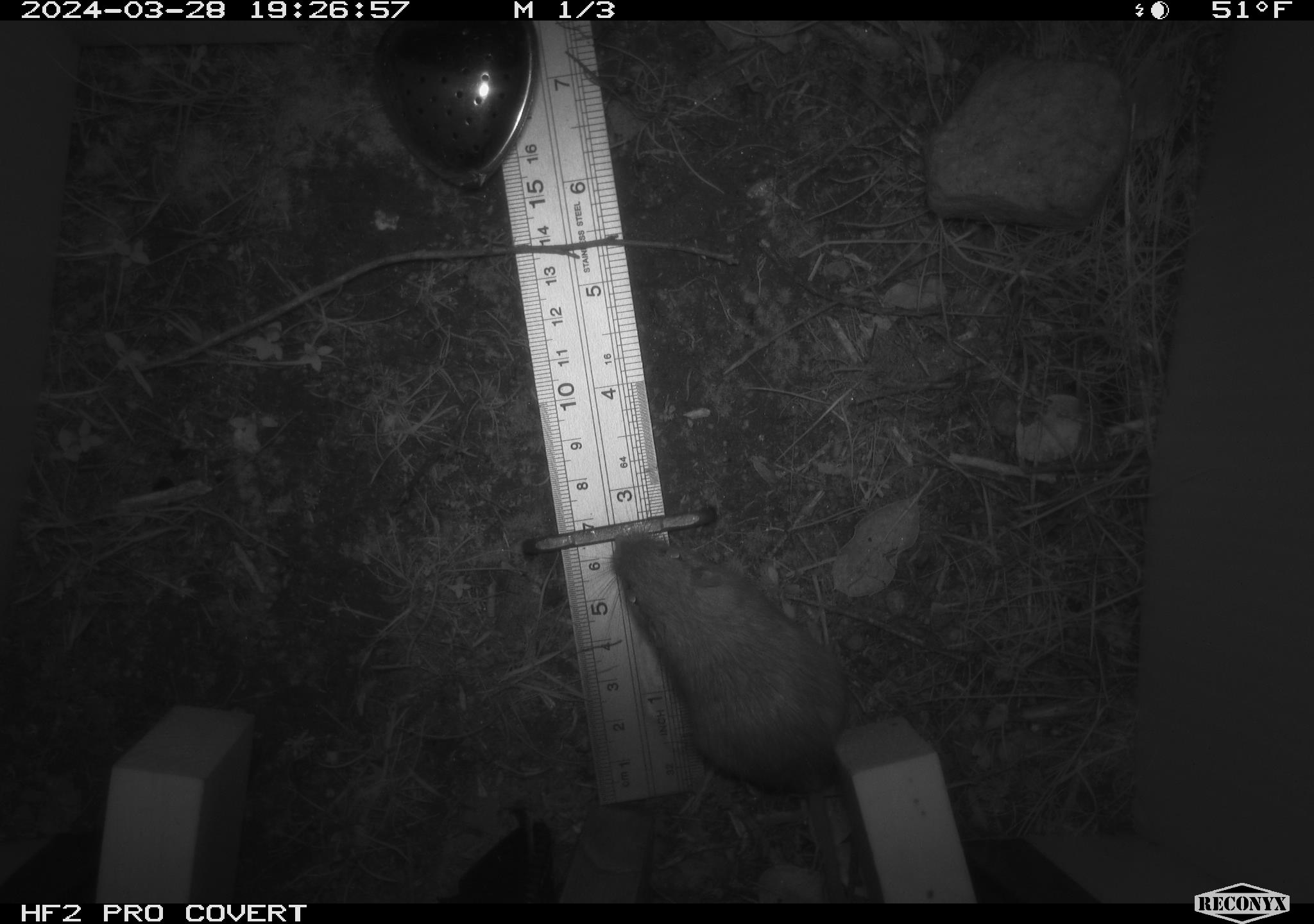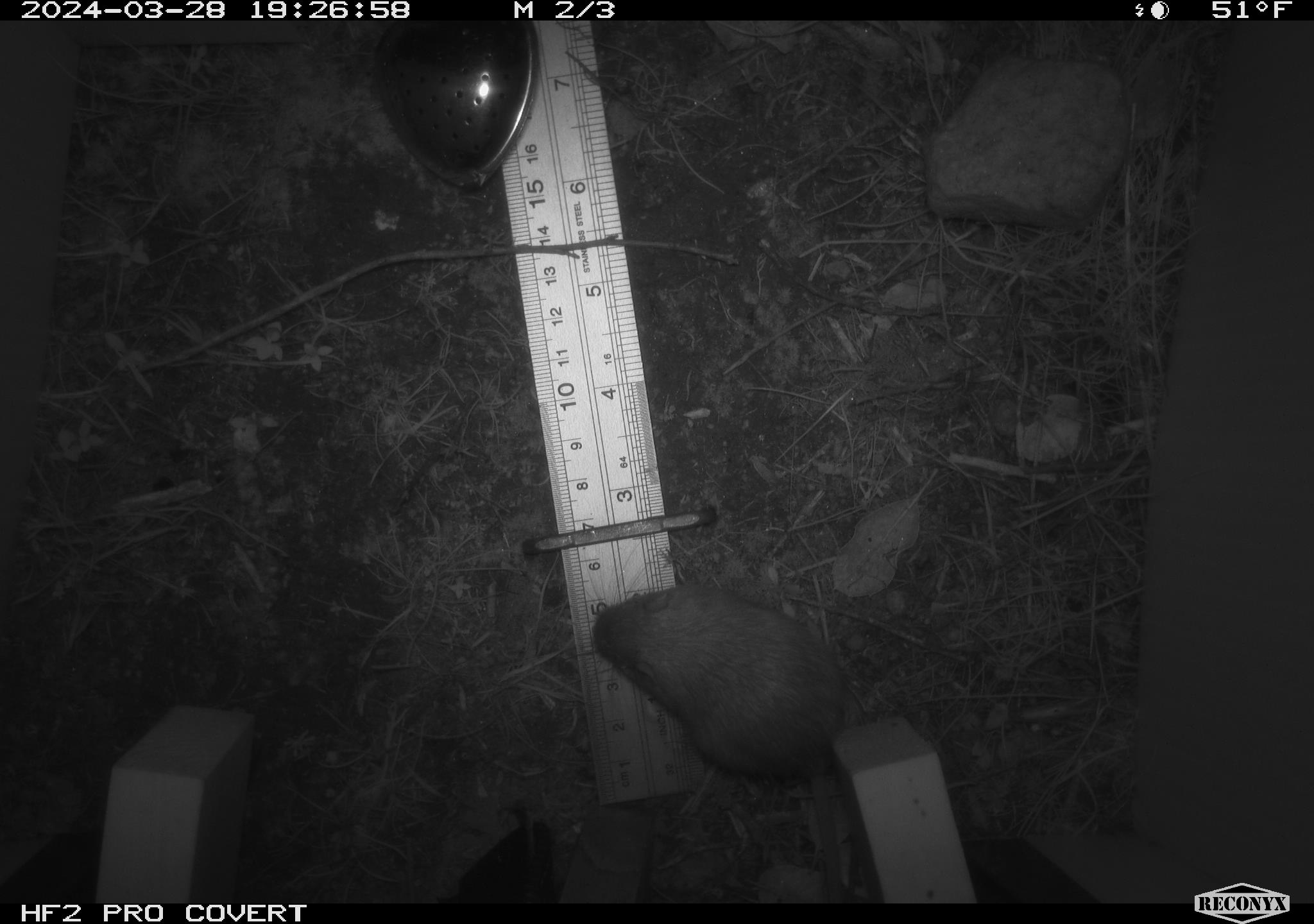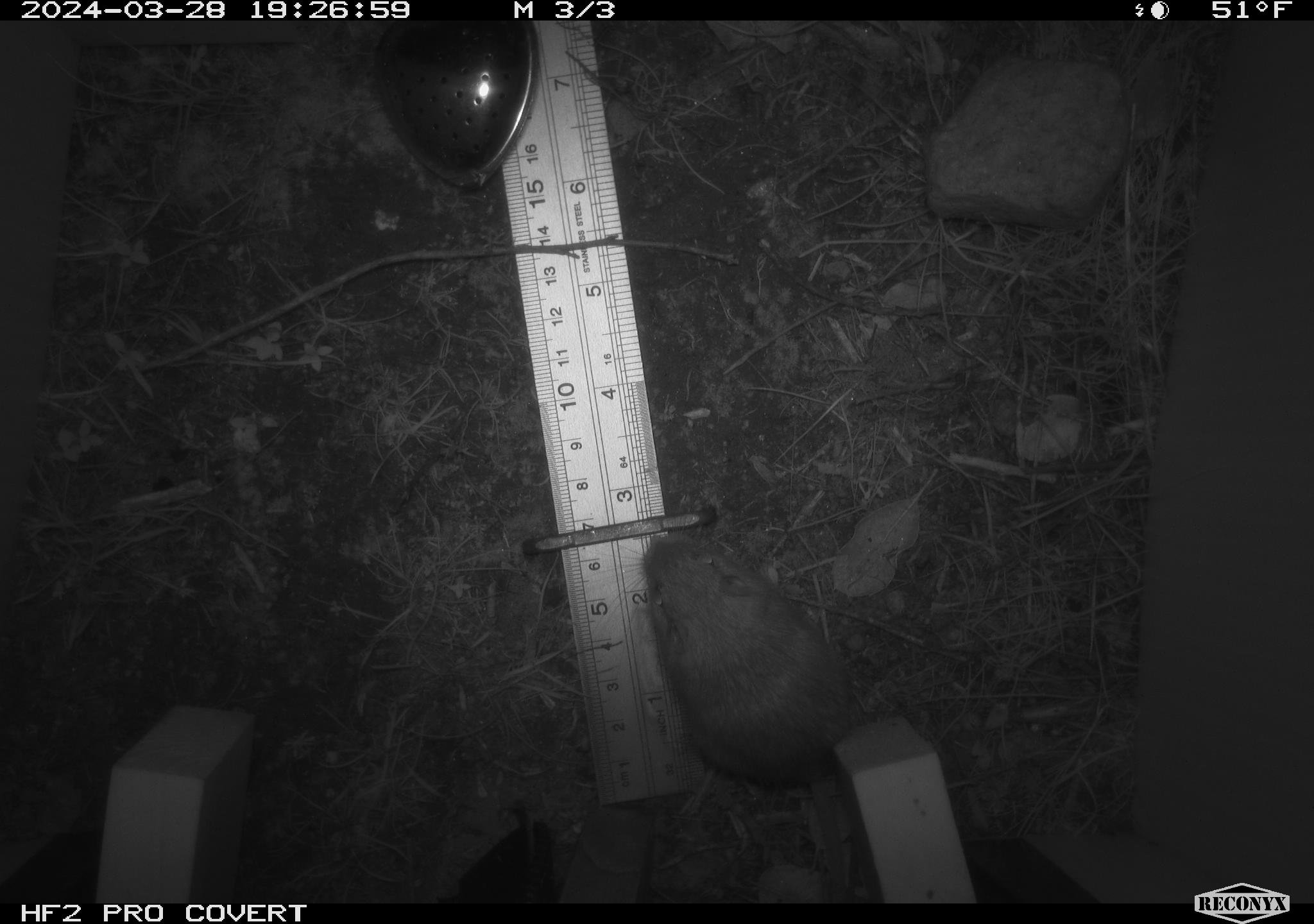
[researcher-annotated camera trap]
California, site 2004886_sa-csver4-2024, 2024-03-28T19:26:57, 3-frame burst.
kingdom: Animalia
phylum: Chordata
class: Mammalia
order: Rodentia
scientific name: Rodentia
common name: mouse species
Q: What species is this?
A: Mouse species (Rodentia).